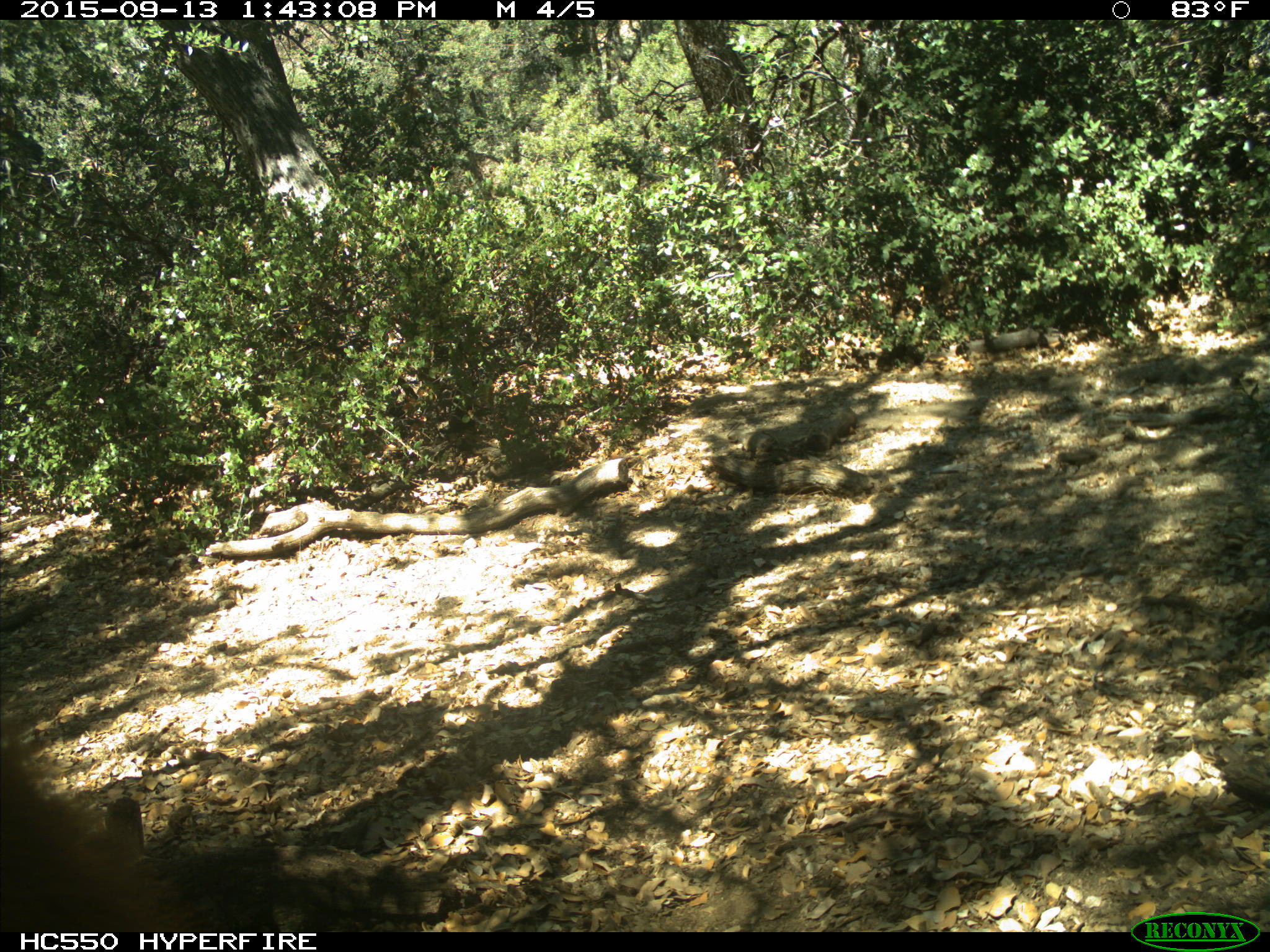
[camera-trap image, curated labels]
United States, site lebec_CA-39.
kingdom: Animalia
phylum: Chordata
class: Mammalia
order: Carnivora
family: Ursidae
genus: Ursus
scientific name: Ursus americanus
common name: american black bear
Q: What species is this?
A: Ursus americanus (american black bear).